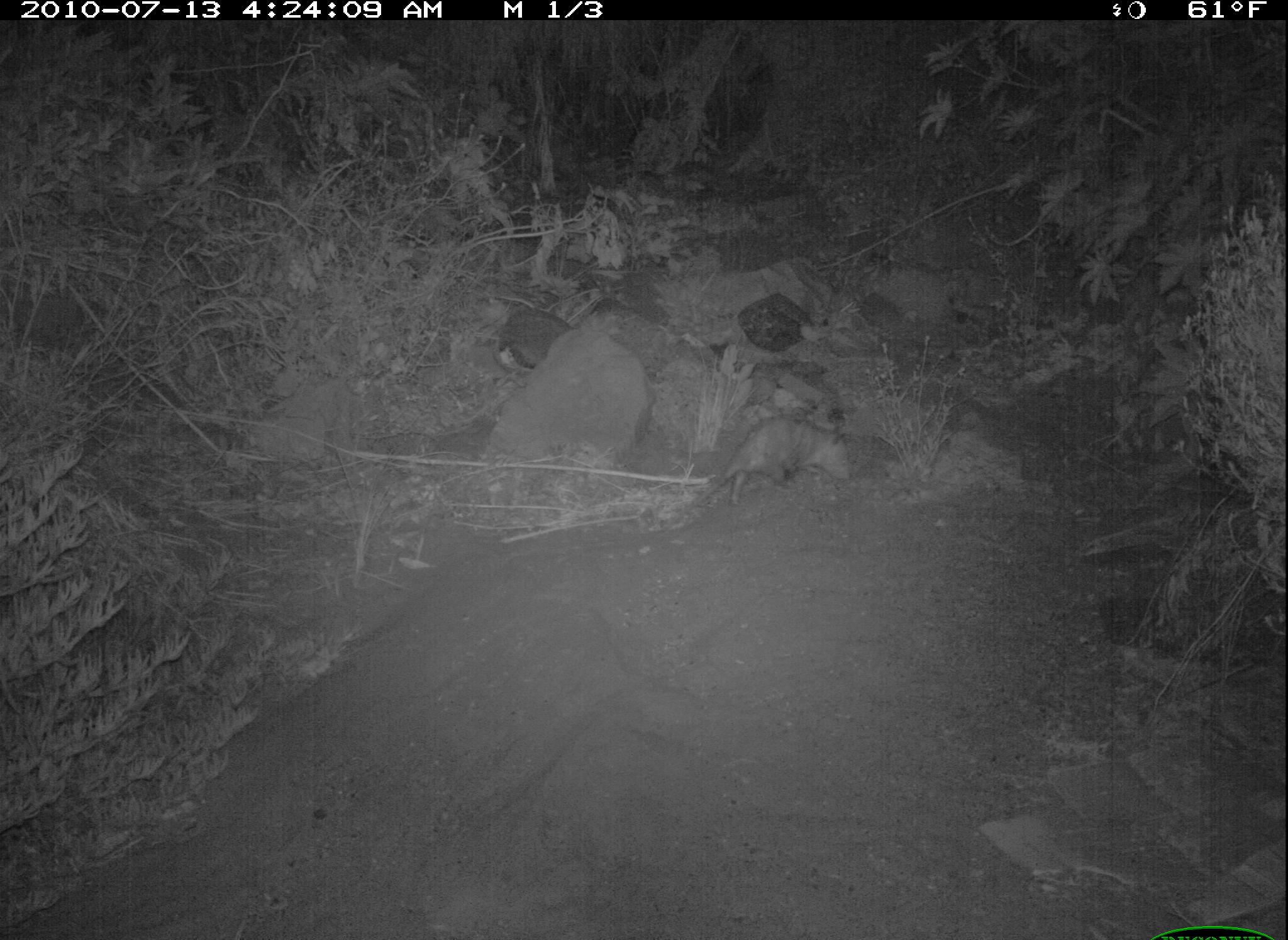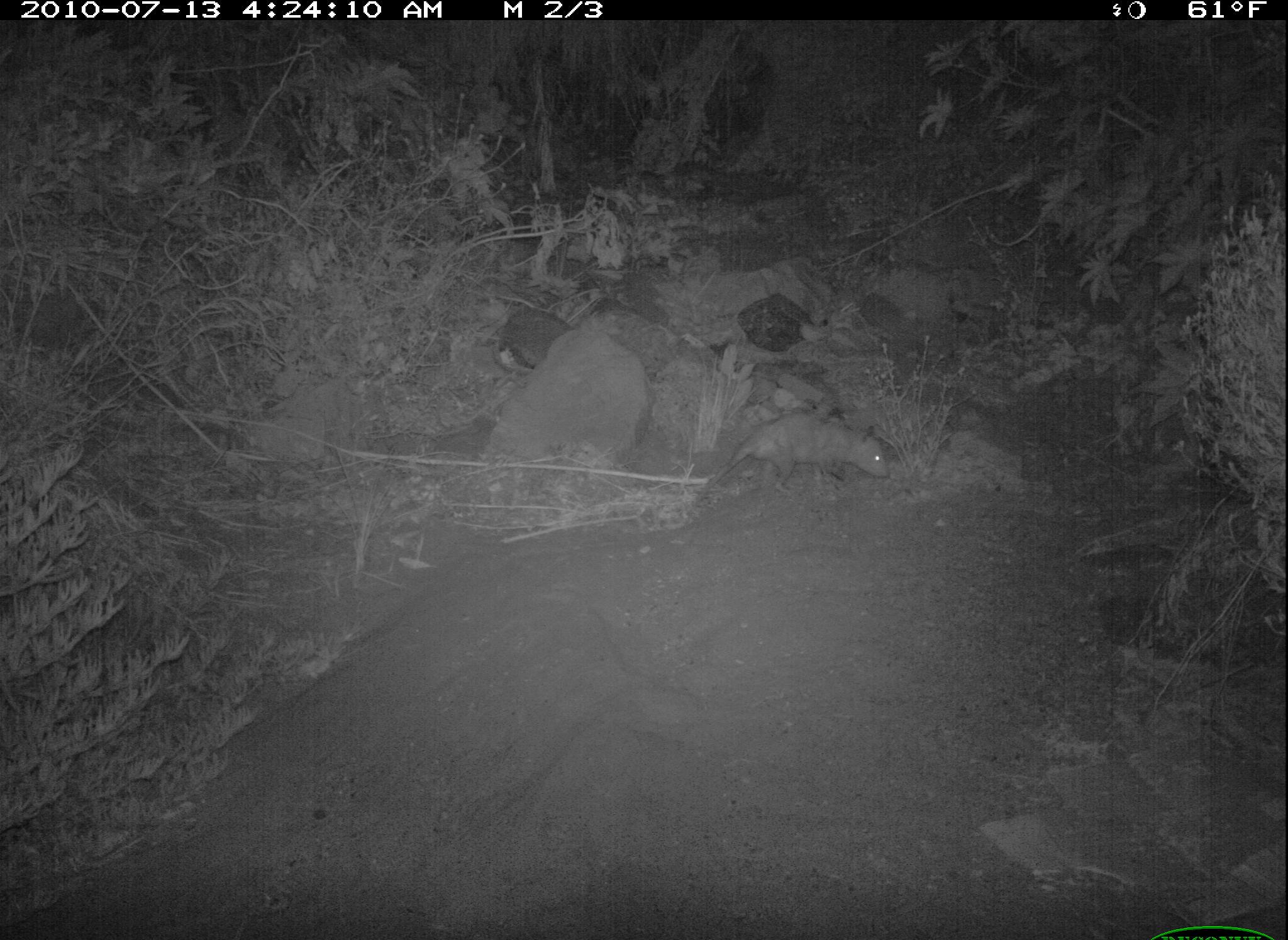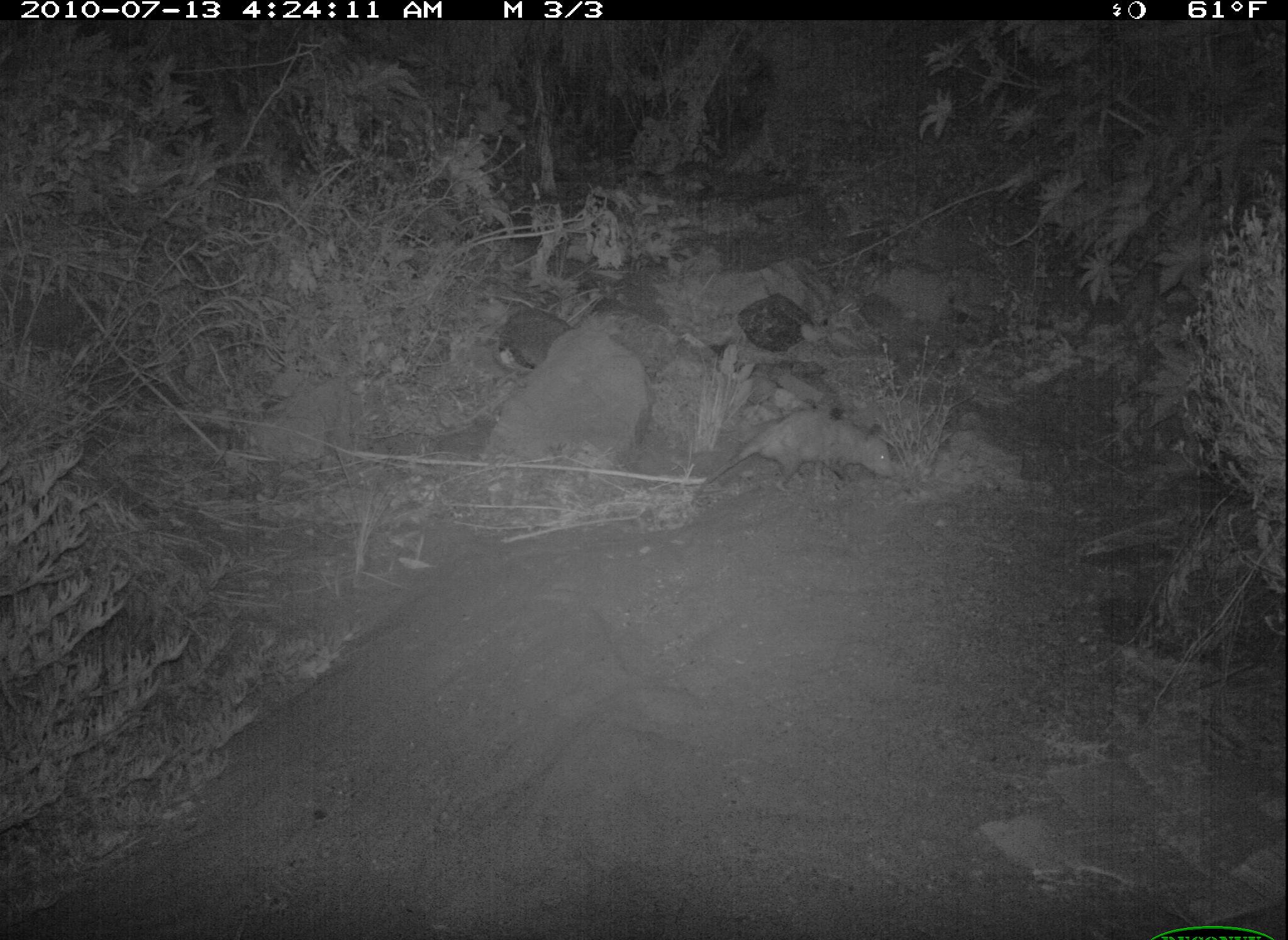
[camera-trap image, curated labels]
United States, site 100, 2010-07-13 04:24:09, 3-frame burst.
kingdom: Animalia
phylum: Chordata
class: Mammalia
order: Didelphimorphia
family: Didelphidae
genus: Didelphis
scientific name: Didelphis virginiana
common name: virginia opossum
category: opossum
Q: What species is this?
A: Opossum (virginia opossum) (Didelphis virginiana).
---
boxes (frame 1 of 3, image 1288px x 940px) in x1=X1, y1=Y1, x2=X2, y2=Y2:
opossum: x1=699, y1=412, x2=860, y2=517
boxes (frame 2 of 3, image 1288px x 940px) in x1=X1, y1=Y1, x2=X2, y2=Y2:
opossum: x1=694, y1=411, x2=900, y2=512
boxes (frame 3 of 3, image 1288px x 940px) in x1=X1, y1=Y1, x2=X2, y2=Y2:
opossum: x1=691, y1=401, x2=905, y2=507